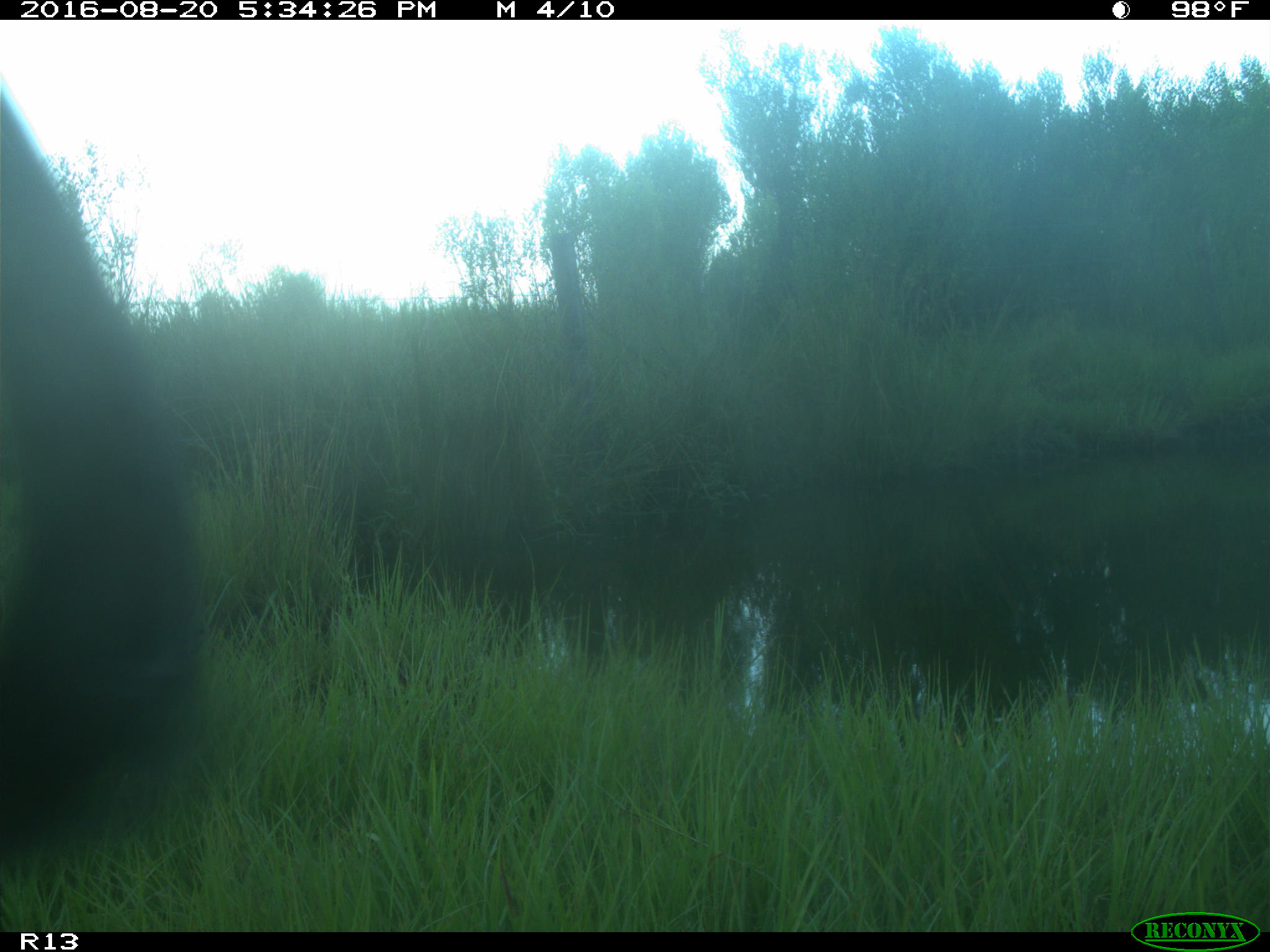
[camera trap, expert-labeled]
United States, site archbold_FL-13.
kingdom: Animalia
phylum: Chordata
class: Mammalia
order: Artiodactyla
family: Bovidae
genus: Bos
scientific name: Bos taurus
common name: domestic cow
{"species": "Bos taurus (domestic cow)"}